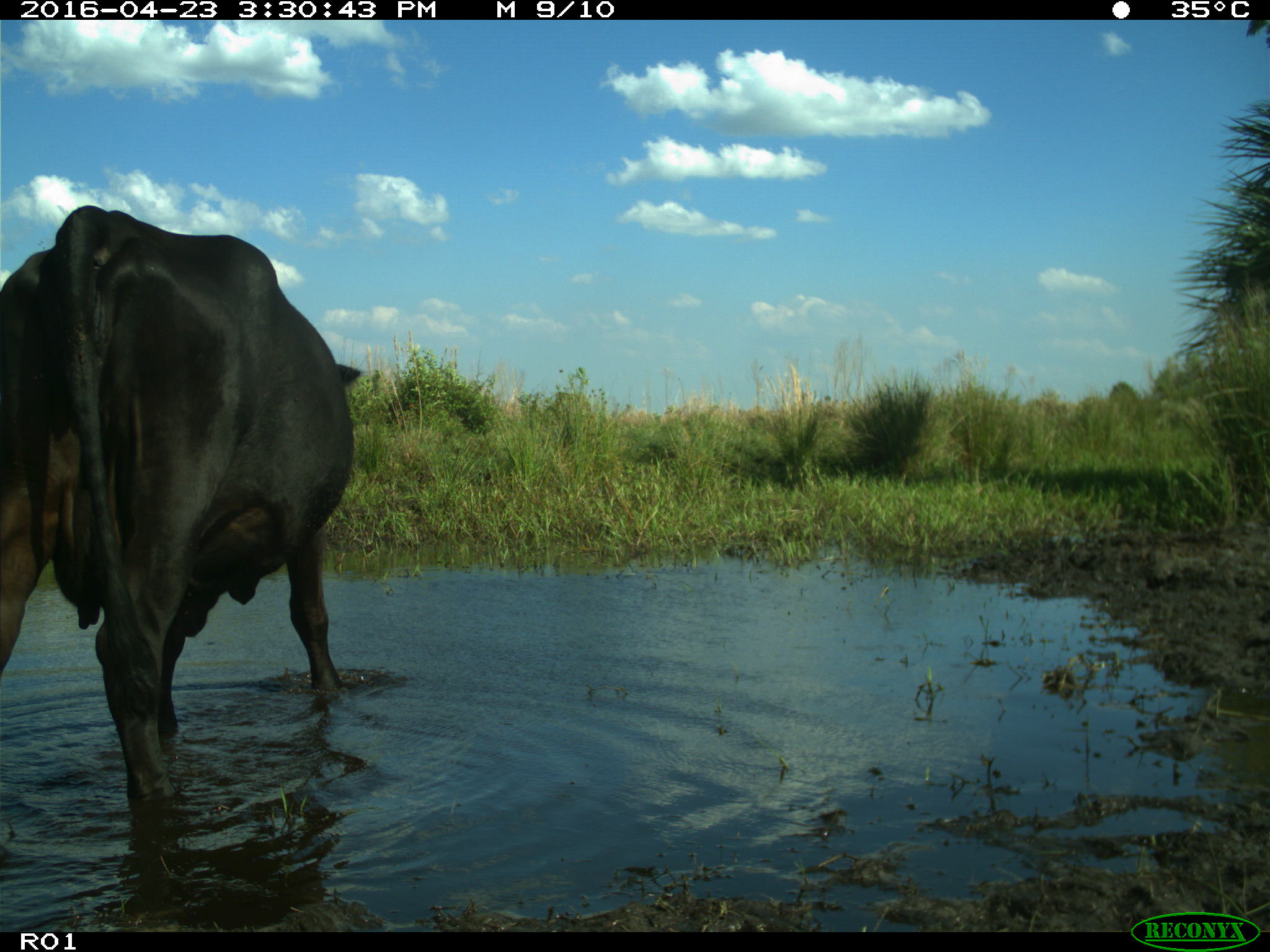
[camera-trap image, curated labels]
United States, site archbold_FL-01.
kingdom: Animalia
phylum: Chordata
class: Mammalia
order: Artiodactyla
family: Bovidae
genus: Bos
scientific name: Bos taurus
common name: domestic cow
Bos taurus (domestic cow).